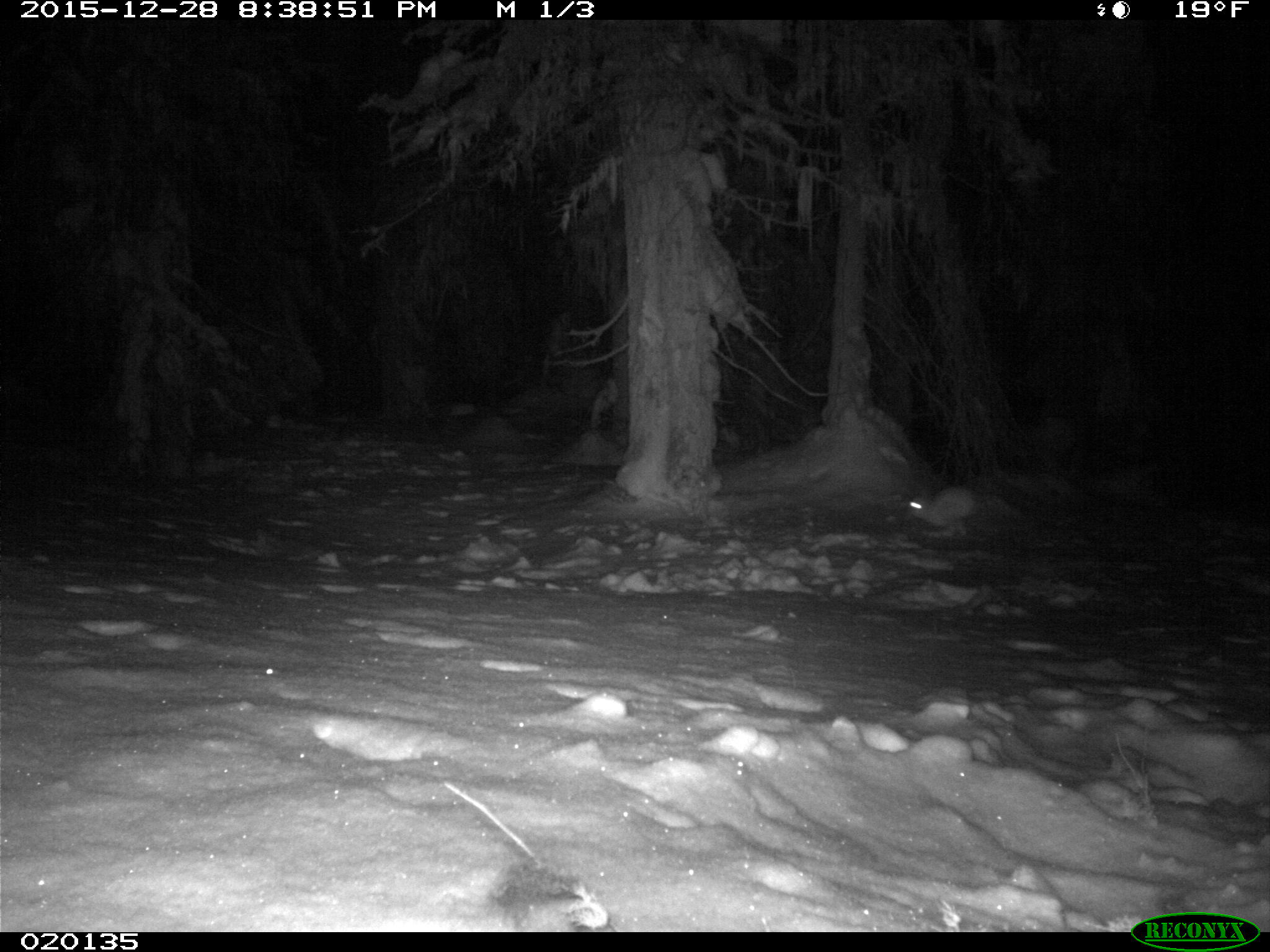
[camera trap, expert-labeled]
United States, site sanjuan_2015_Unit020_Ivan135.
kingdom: Animalia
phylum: Chordata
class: Mammalia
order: Lagomorpha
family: Leporidae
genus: Lepus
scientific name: Lepus americanus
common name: snowshoe hare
Lepus americanus (snowshoe hare).